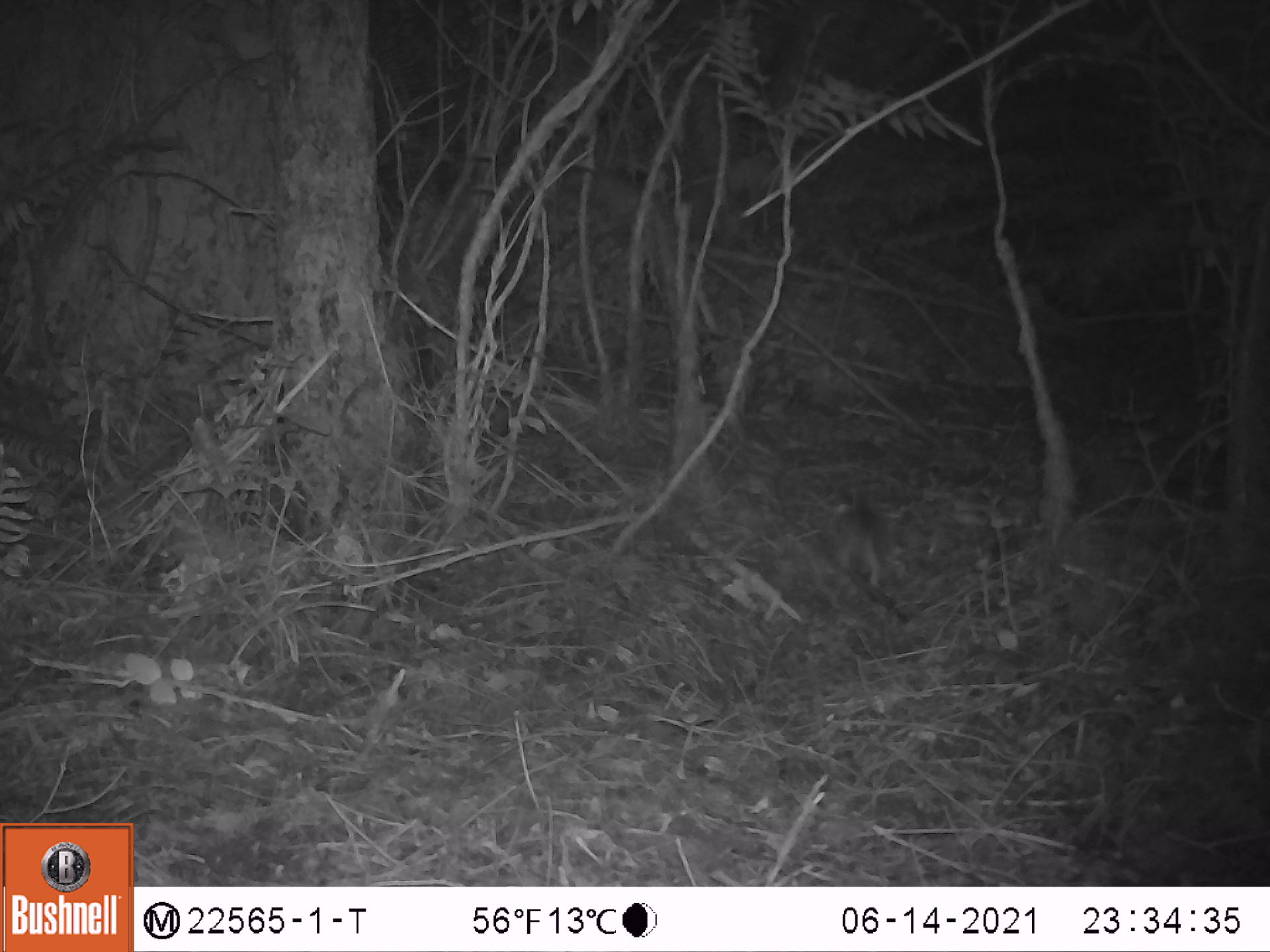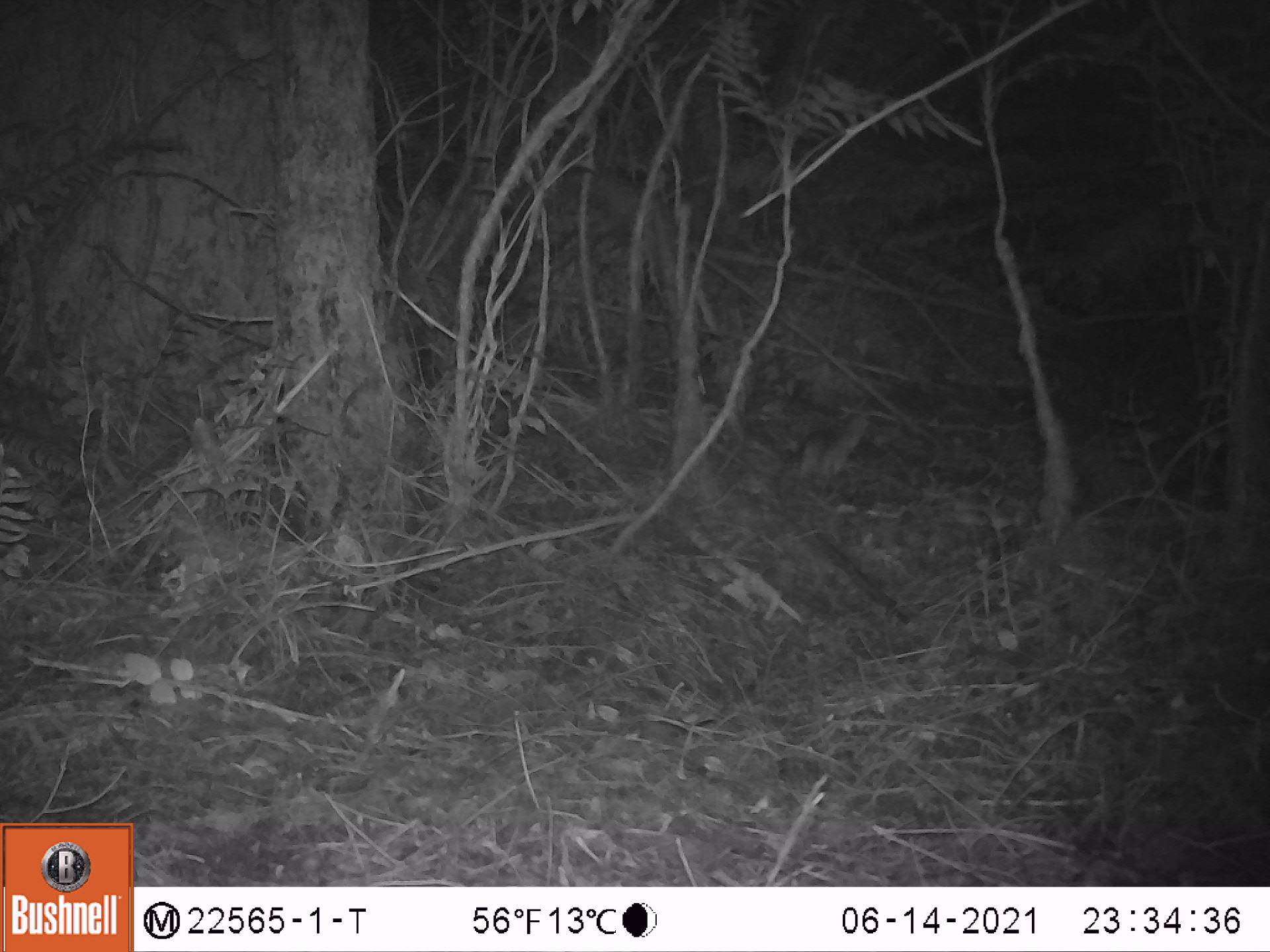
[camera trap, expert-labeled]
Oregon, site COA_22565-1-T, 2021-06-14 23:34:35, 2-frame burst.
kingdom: Animalia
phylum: Chordata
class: Mammalia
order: Rodentia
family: Sciuridae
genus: Glaucomys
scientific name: Glaucomys oregonensis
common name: humboldt's flying squirrel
Humboldt's flying squirrel (Glaucomys oregonensis).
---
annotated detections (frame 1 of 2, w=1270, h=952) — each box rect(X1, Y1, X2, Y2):
humboldt's flying squirrel: rect(822, 493, 892, 589)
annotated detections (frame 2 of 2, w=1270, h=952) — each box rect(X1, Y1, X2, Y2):
humboldt's flying squirrel: rect(779, 405, 879, 480)